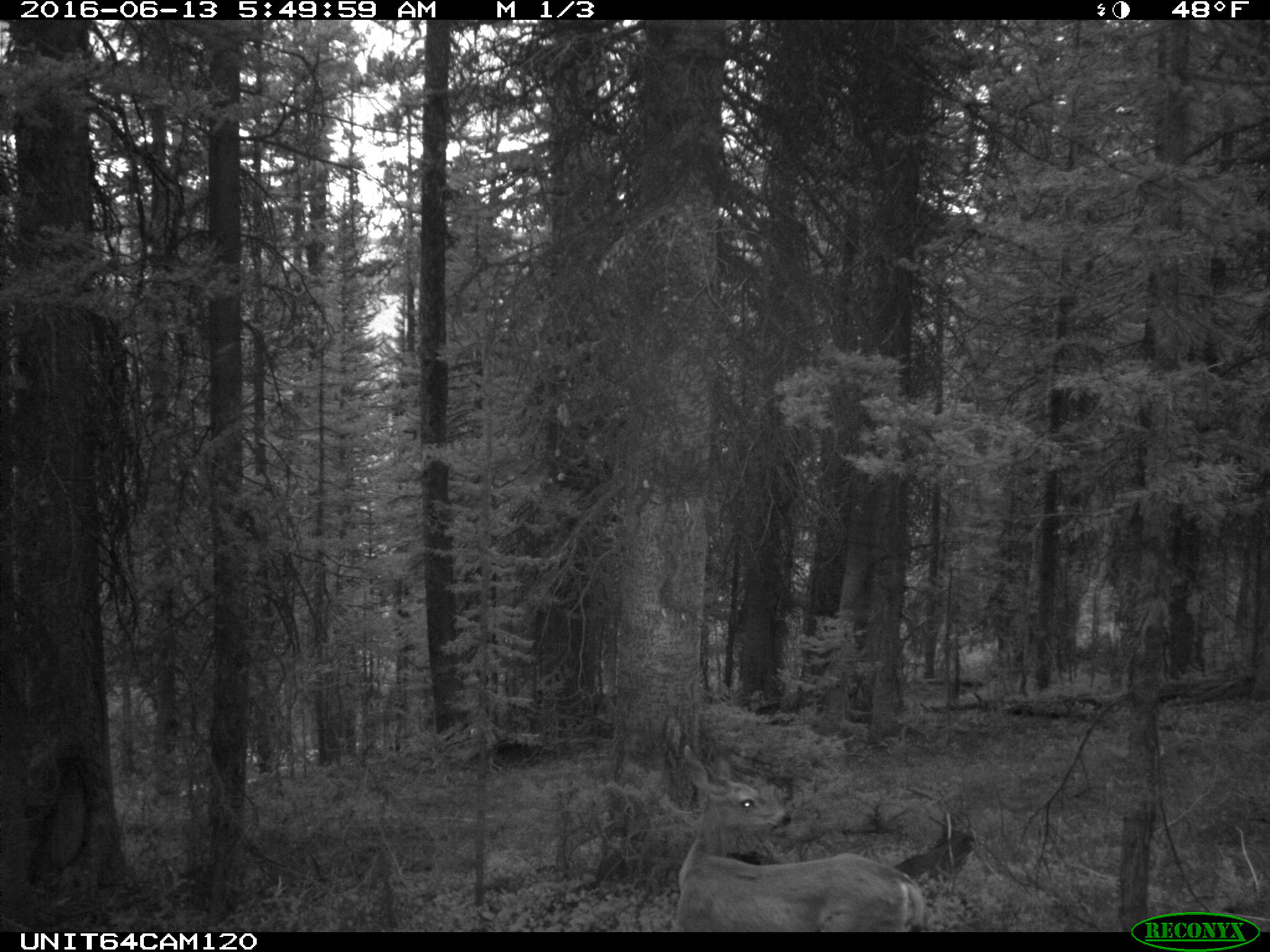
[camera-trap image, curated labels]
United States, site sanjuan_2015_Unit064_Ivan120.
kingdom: Animalia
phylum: Chordata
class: Mammalia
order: Artiodactyla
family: Cervidae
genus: Odocoileus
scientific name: Odocoileus hemionus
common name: mule deer